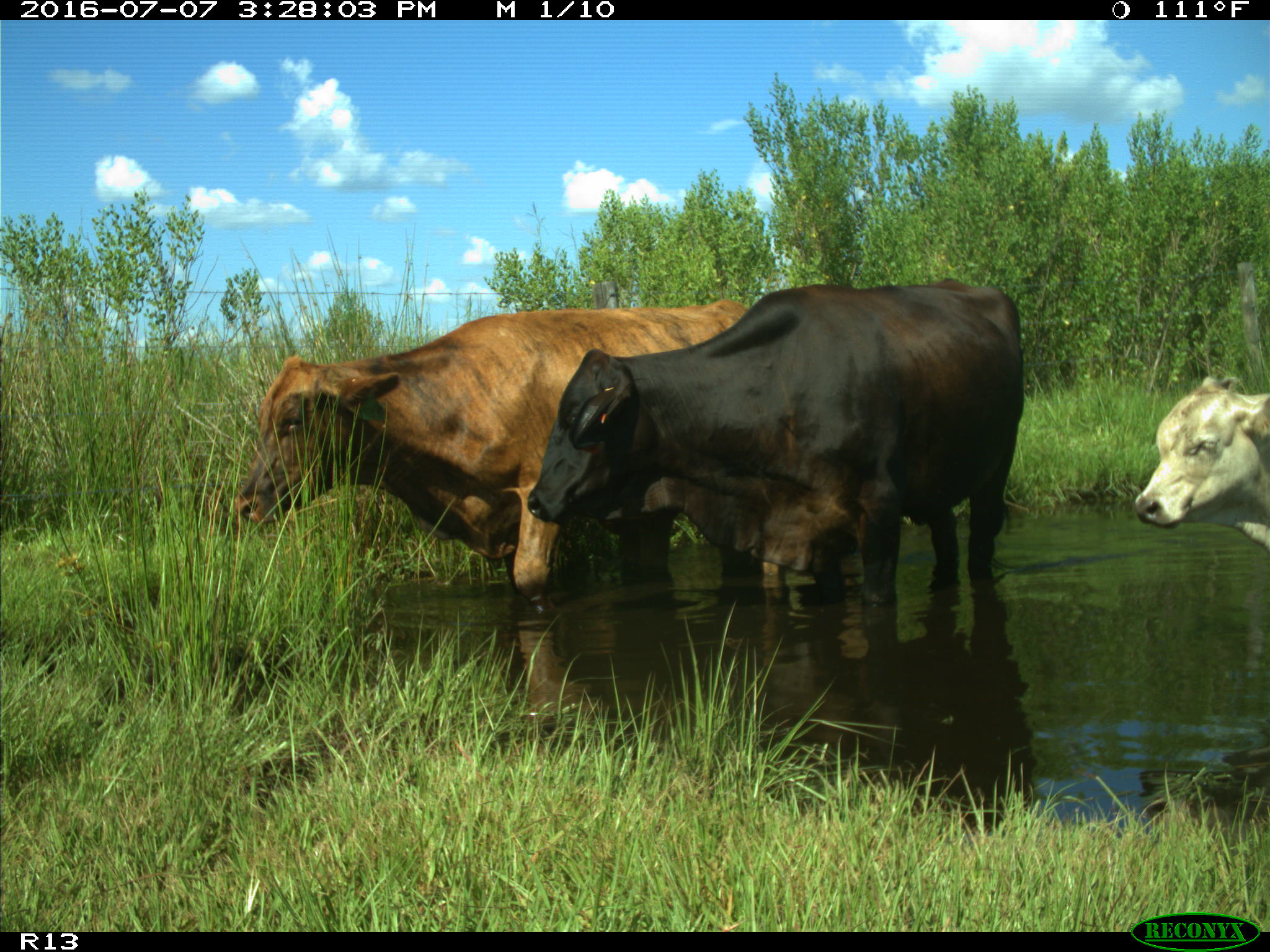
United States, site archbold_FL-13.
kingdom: Animalia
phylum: Chordata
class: Mammalia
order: Artiodactyla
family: Bovidae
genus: Bos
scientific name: Bos taurus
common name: domestic cow